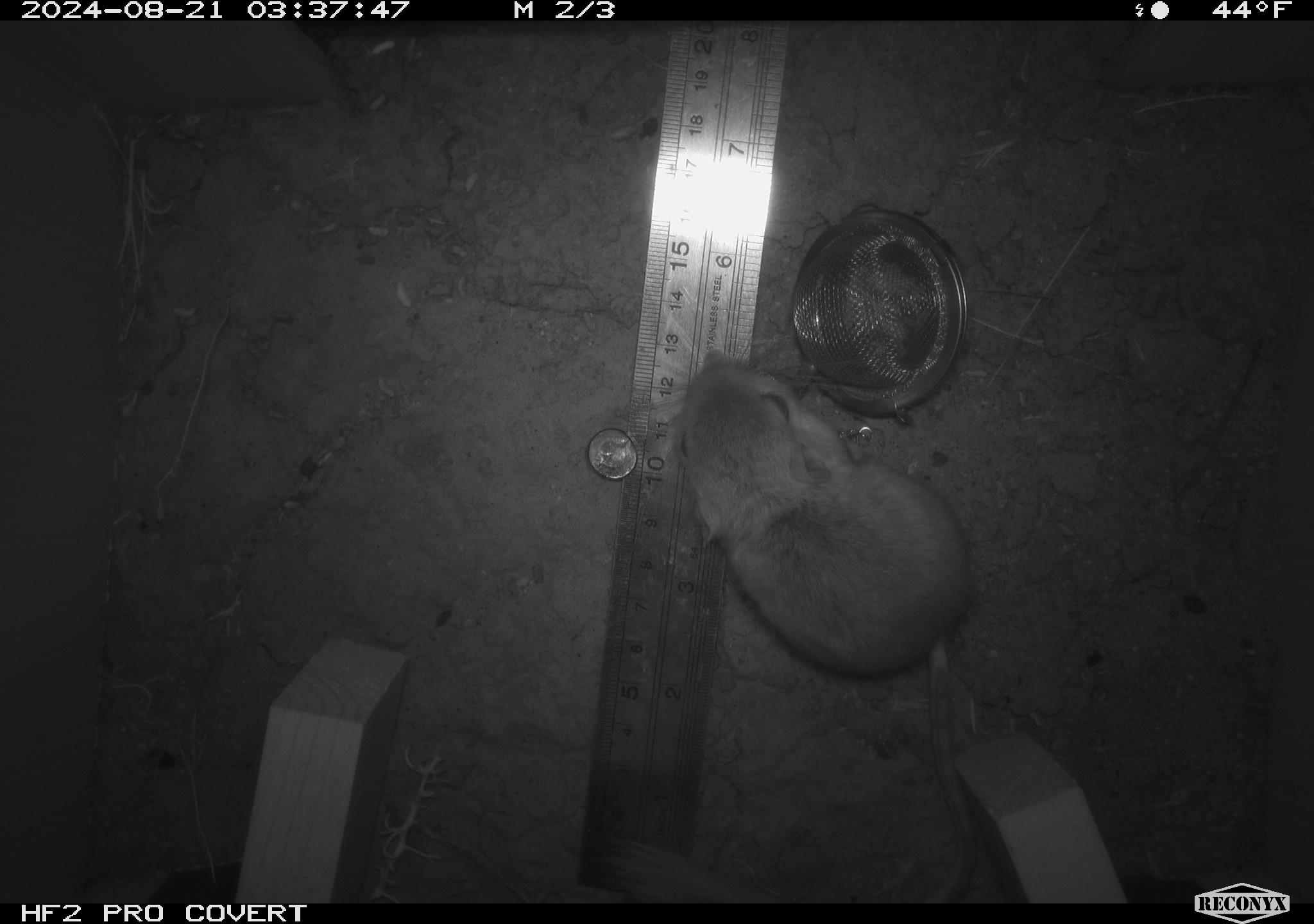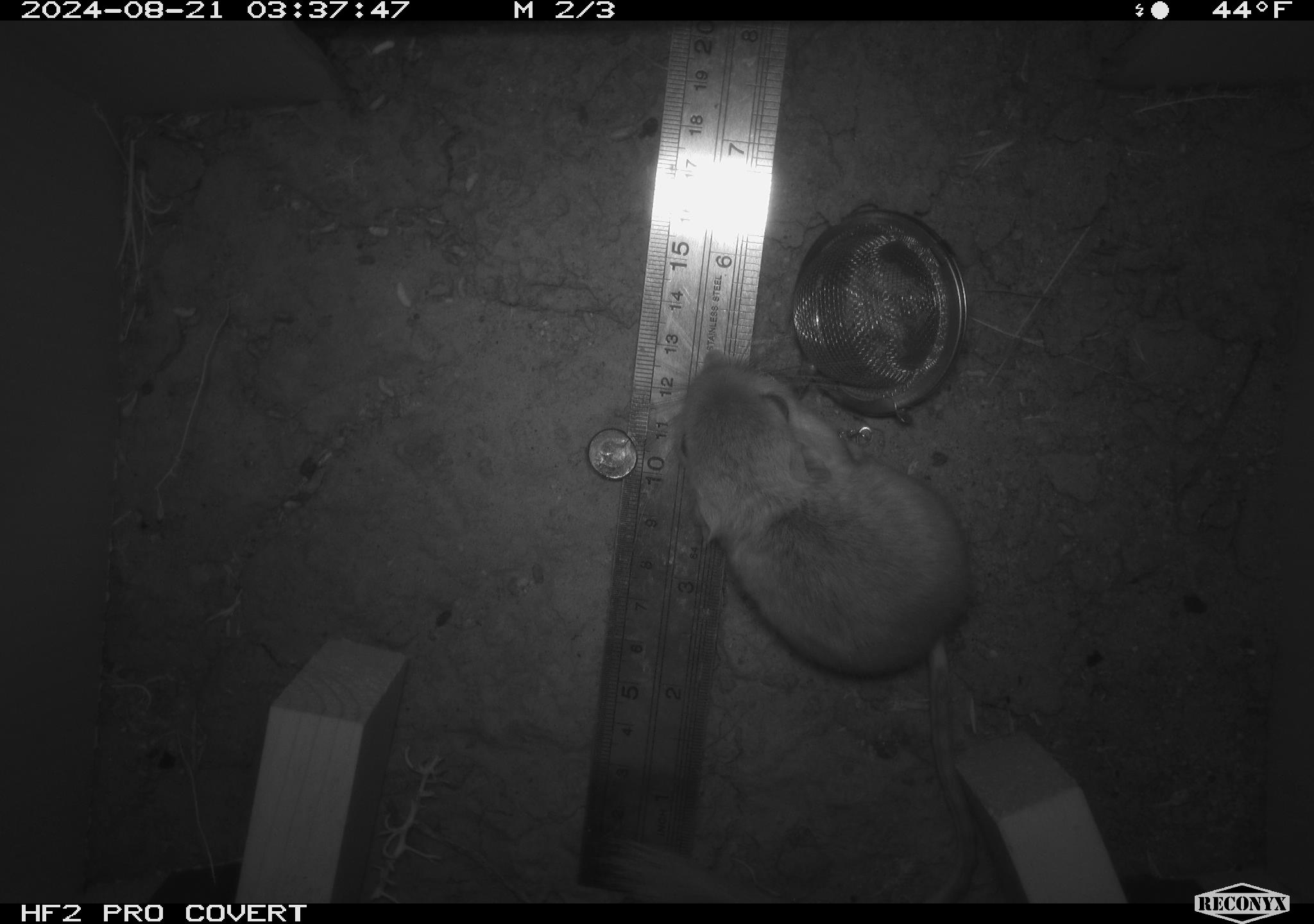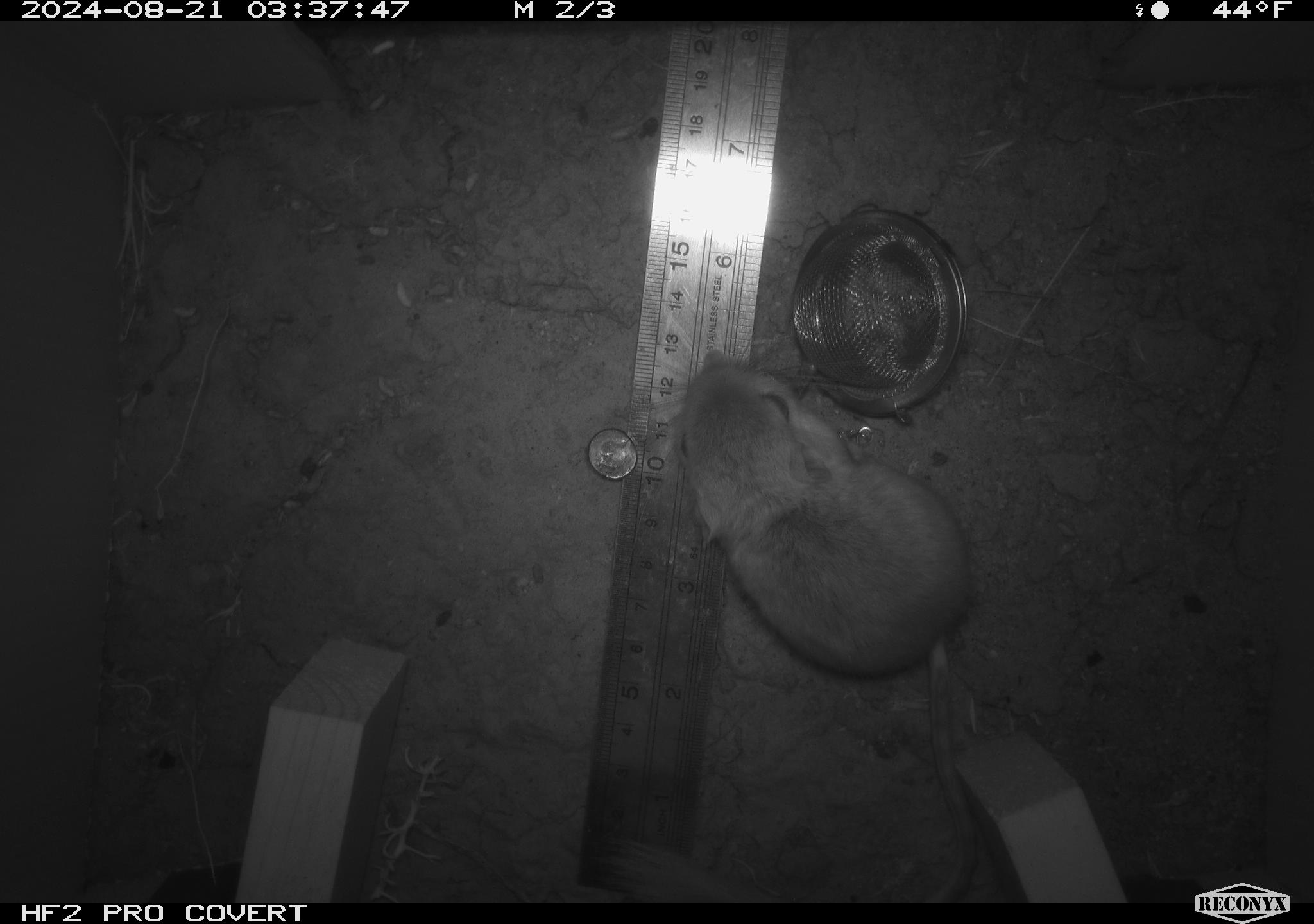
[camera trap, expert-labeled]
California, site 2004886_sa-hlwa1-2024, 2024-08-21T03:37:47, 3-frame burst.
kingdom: Animalia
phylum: Chordata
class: Mammalia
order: Rodentia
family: Heteromyidae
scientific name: Heteromyidae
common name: kangaroo rats and pocket mice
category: heteromyidae family